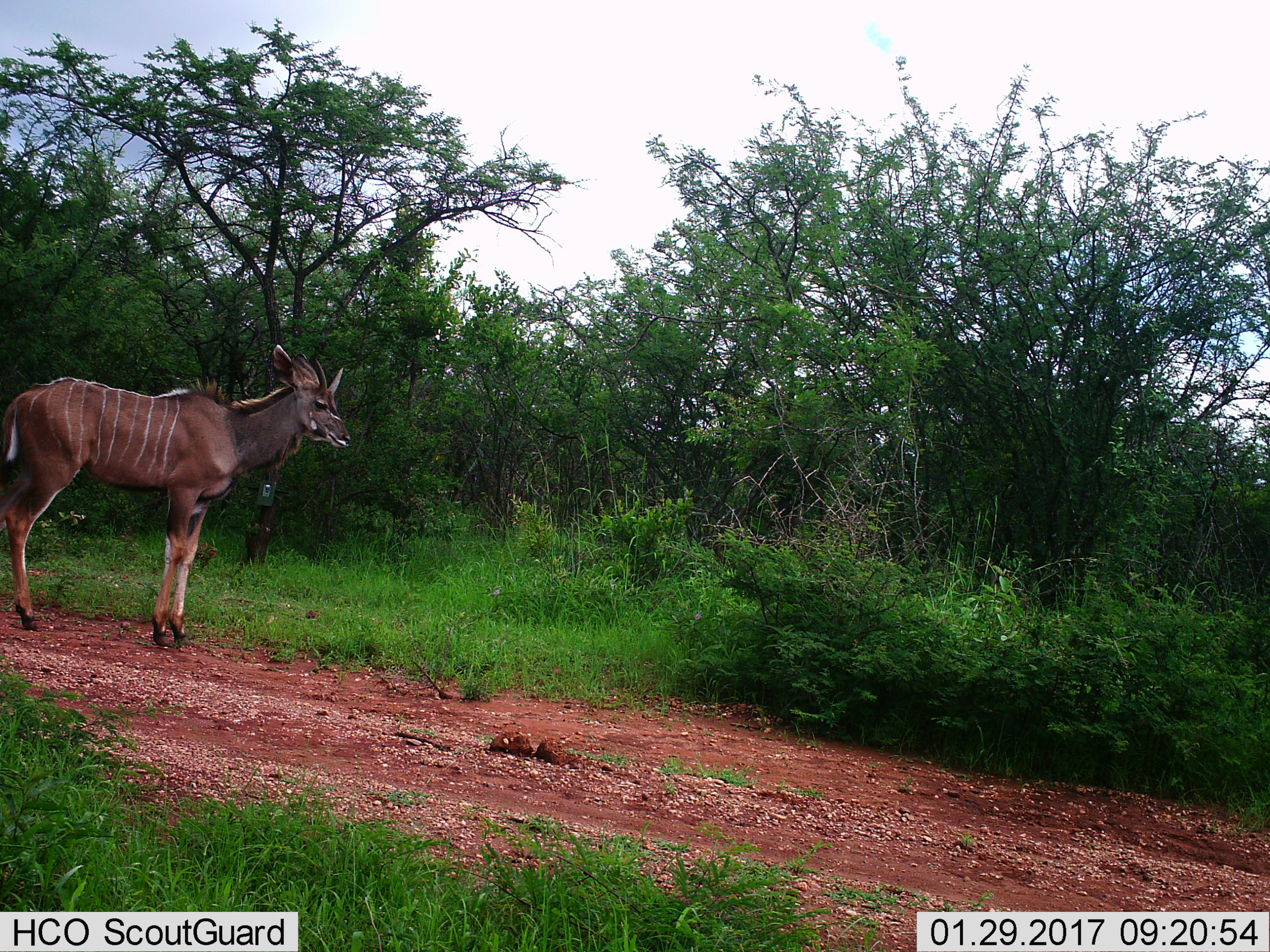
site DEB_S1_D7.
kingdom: Animalia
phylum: Chordata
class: Mammalia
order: Artiodactyla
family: Bovidae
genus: Tragelaphus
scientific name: Tragelaphus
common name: kudu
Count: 1.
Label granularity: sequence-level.